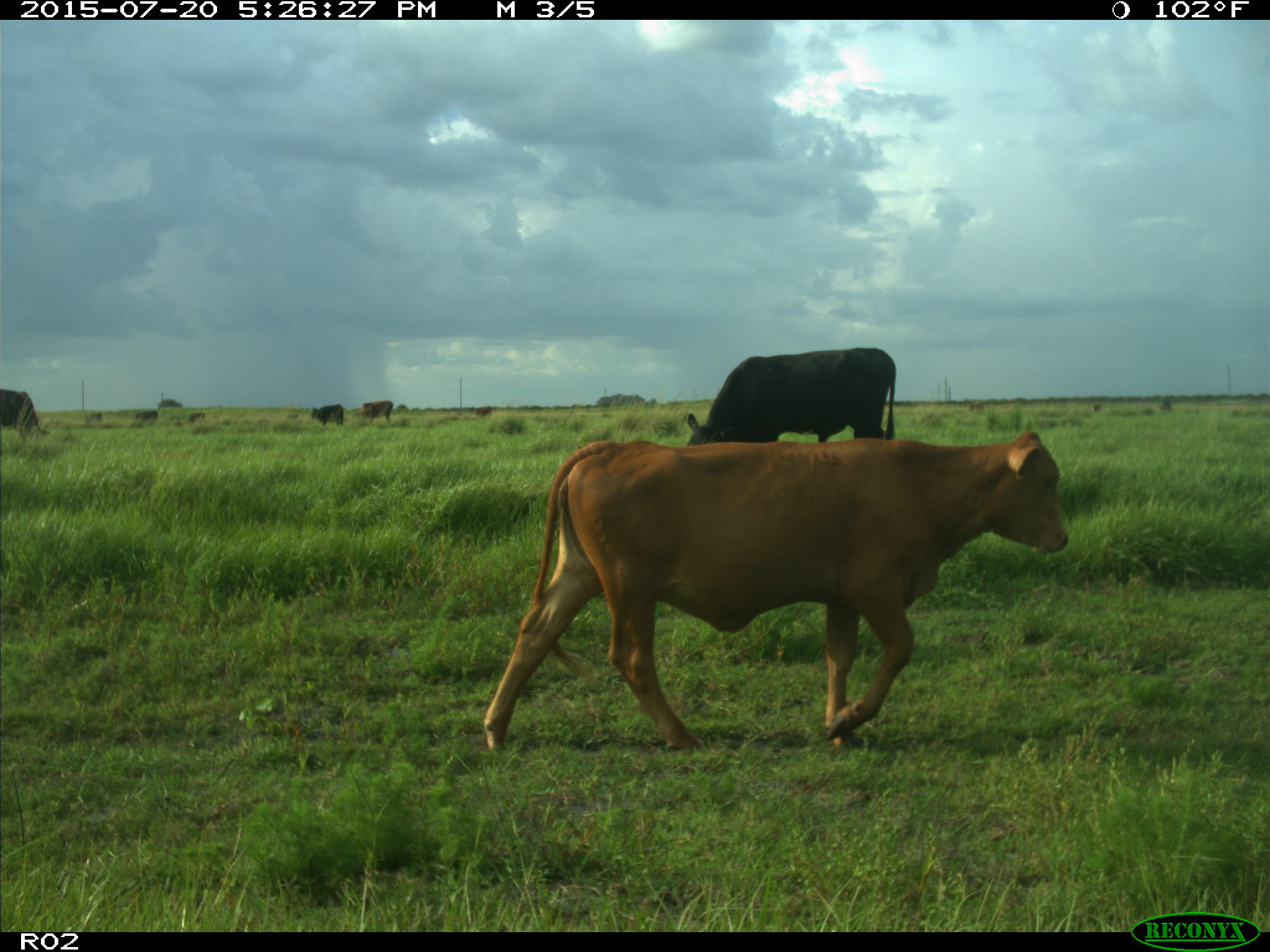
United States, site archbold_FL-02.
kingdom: Animalia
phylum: Chordata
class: Mammalia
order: Artiodactyla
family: Bovidae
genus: Bos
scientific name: Bos taurus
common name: domestic cow